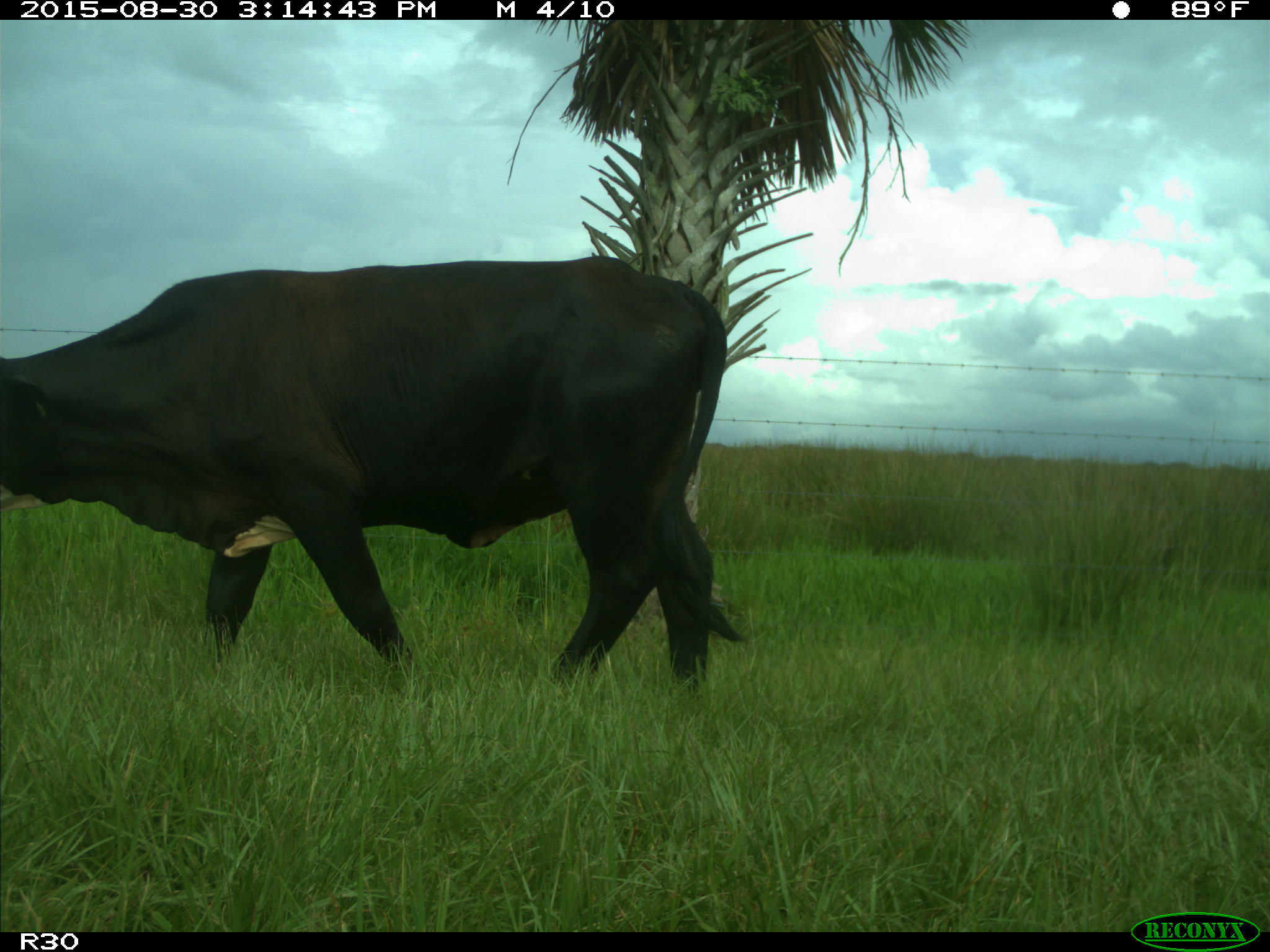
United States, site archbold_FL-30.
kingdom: Animalia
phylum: Chordata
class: Mammalia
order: Artiodactyla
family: Bovidae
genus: Bos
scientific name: Bos taurus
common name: domestic cow